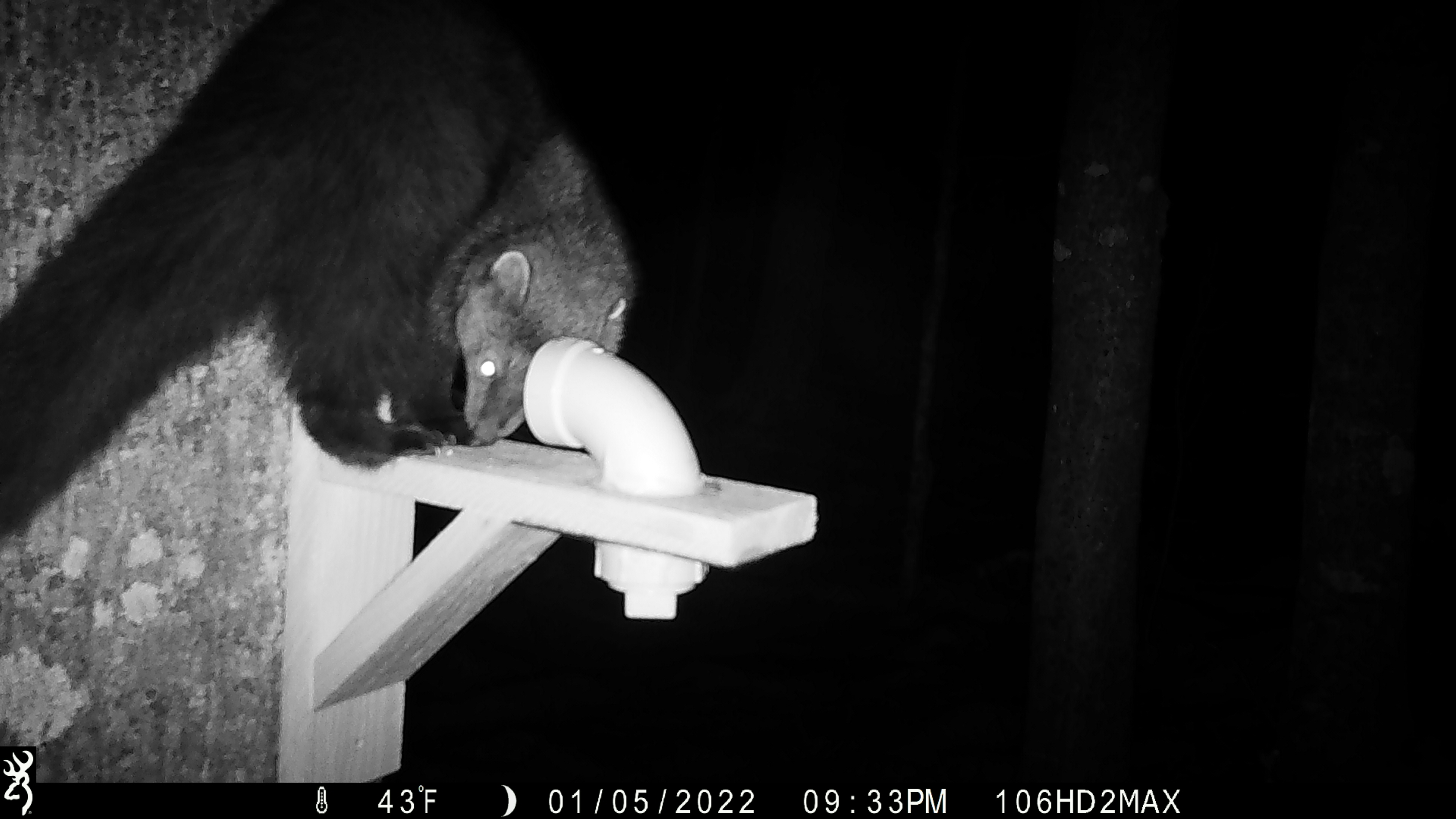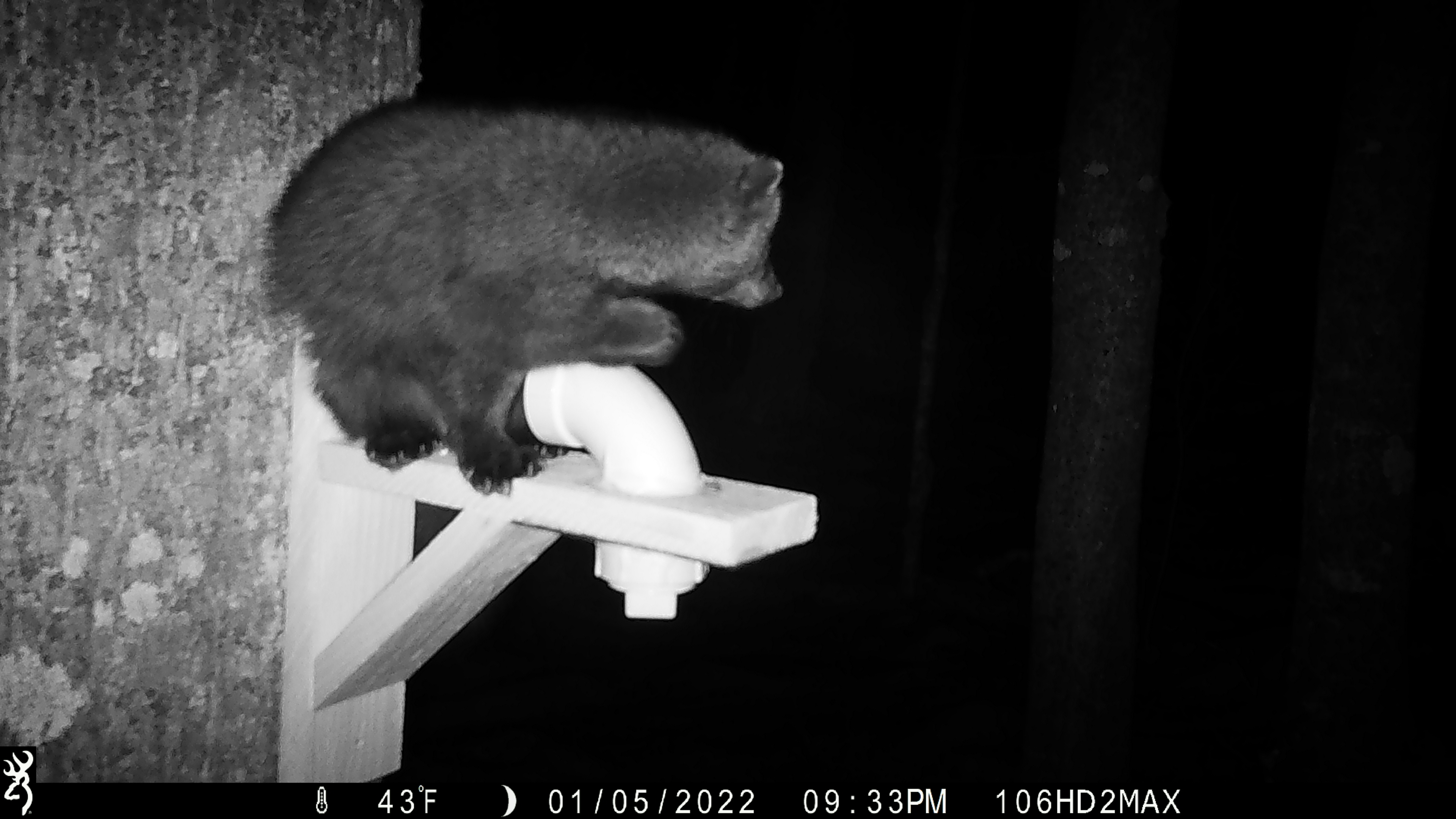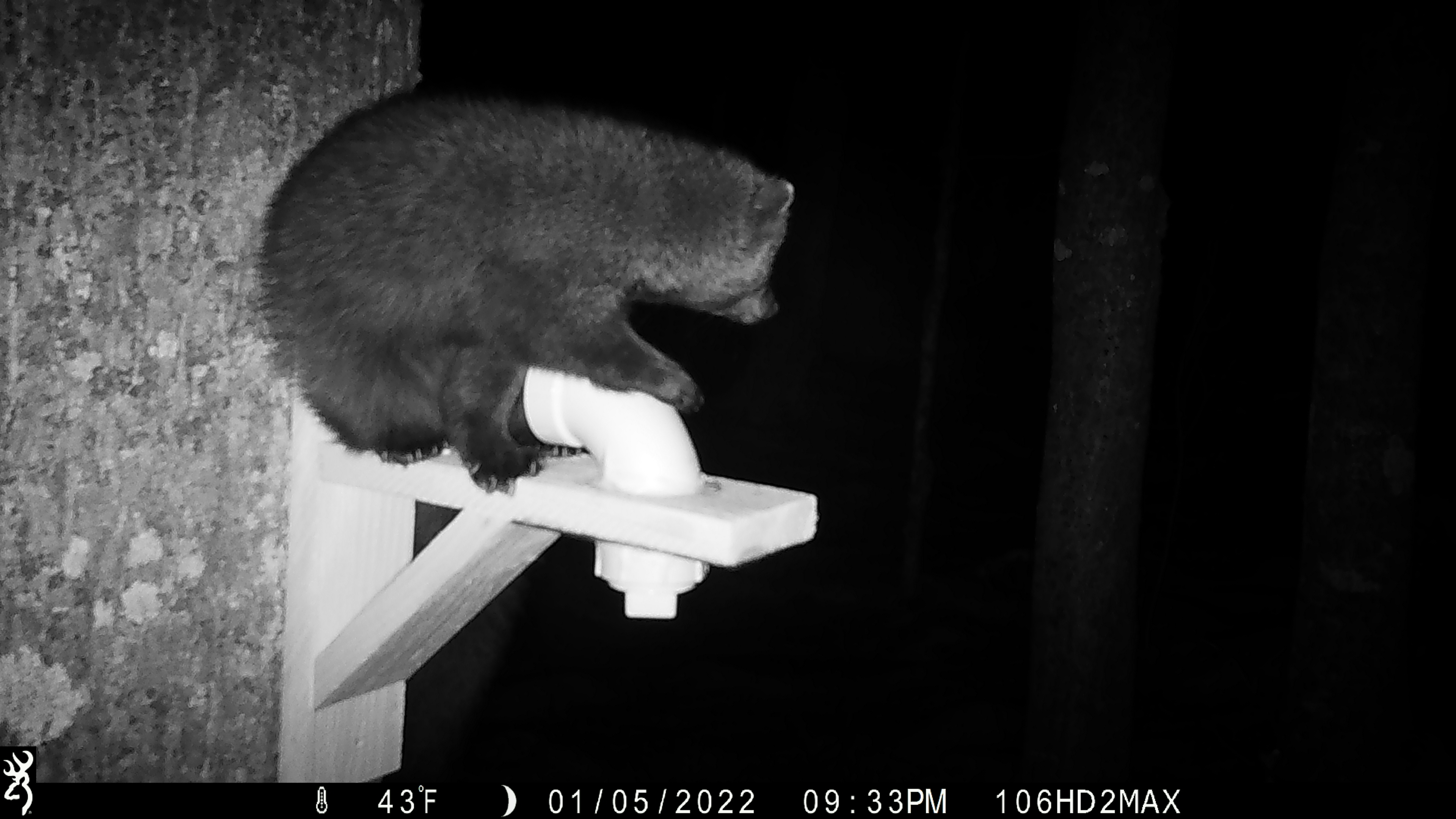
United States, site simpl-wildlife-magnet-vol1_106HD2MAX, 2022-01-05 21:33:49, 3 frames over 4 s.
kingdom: Animalia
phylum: Chordata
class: Mammalia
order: Carnivora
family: Mustelidae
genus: Pekania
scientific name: Pekania pennanti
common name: fisher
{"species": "fisher (Pekania pennanti)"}